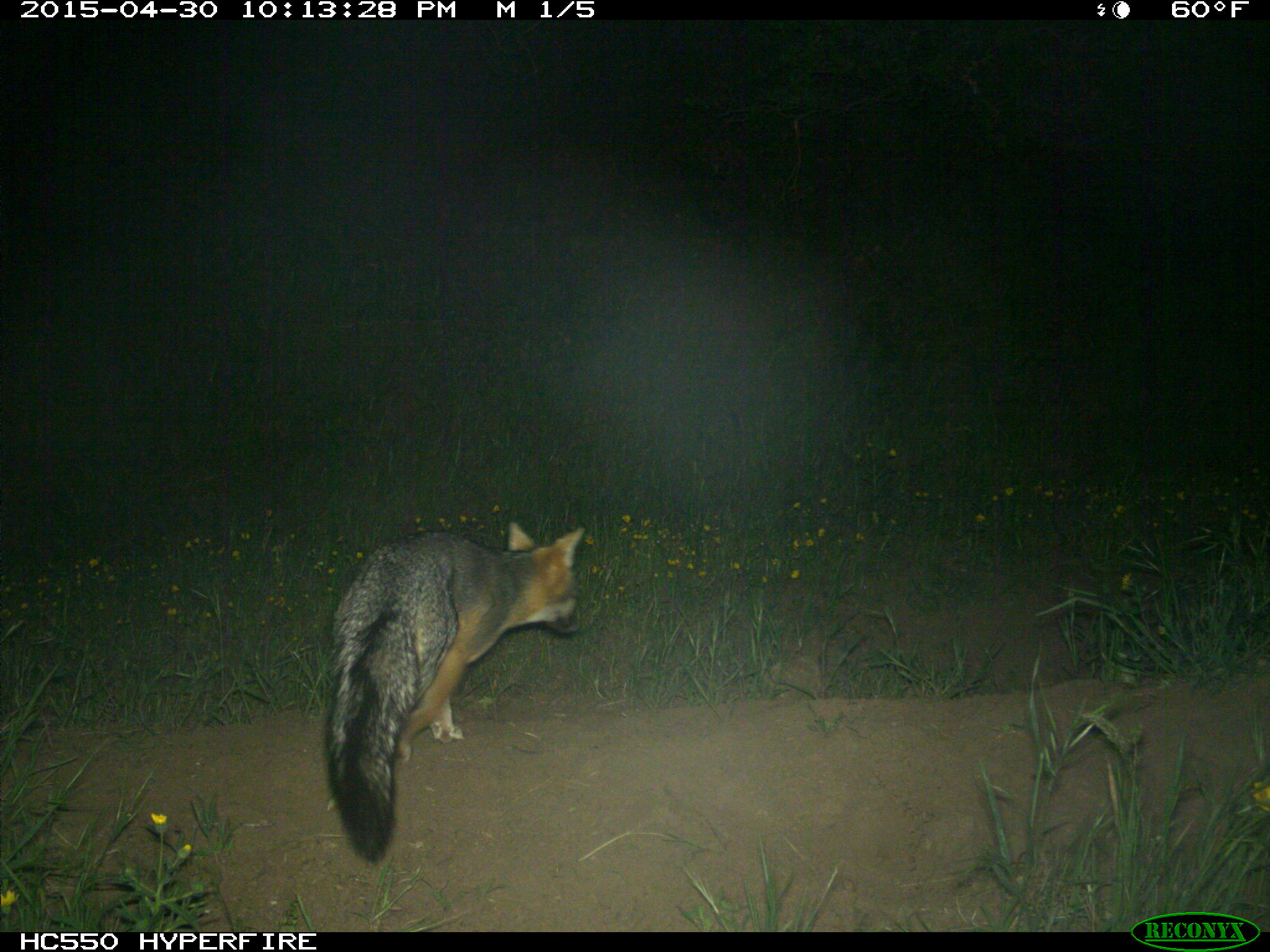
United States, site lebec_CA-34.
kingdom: Animalia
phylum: Chordata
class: Mammalia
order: Carnivora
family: Canidae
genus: Urocyon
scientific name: Urocyon cinereoargenteus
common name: gray fox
Urocyon cinereoargenteus (gray fox).